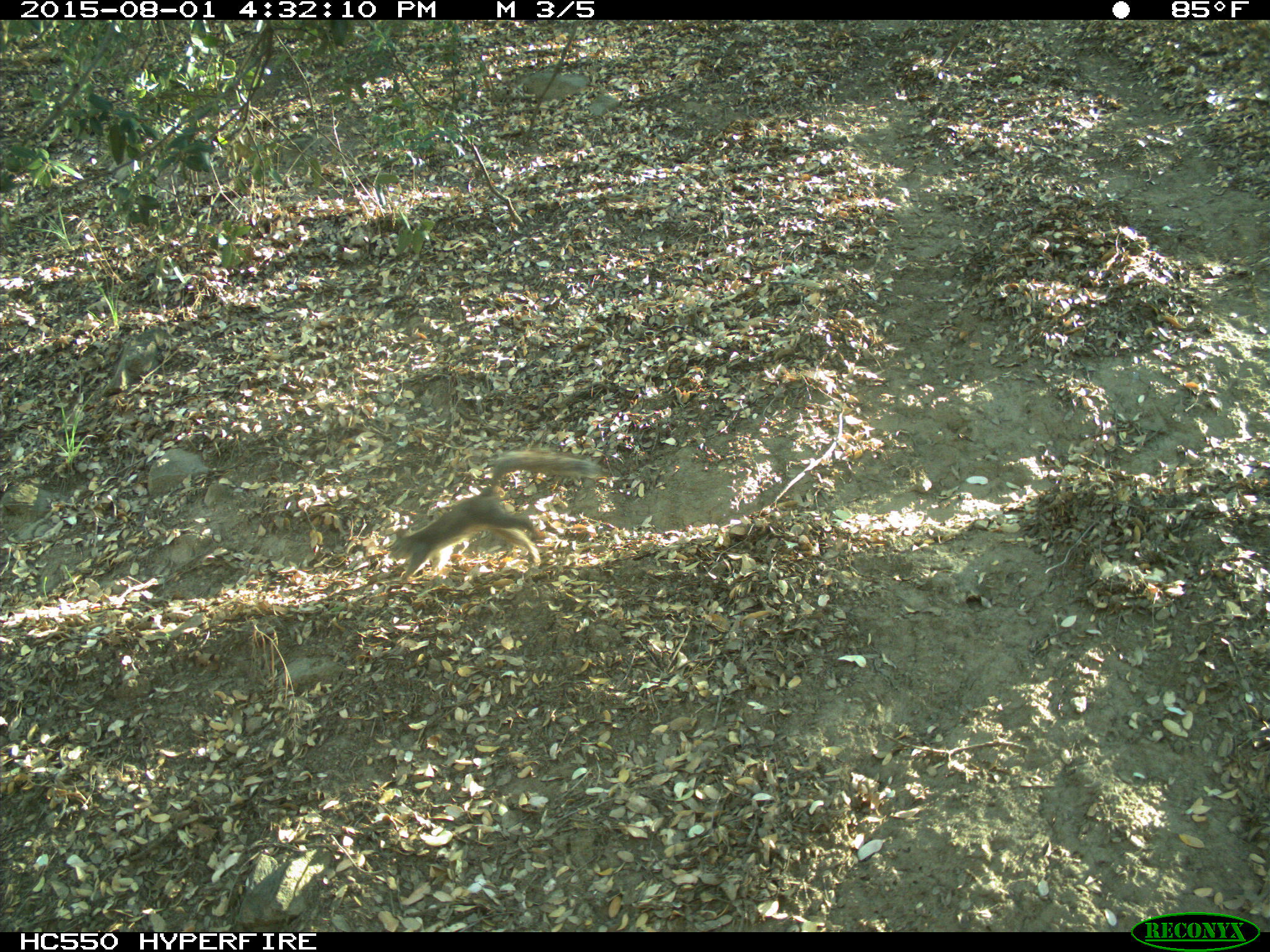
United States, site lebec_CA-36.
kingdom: Animalia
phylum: Chordata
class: Mammalia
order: Rodentia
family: Sciuridae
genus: Sciurus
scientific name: Sciurus carolinensis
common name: eastern gray squirrel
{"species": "Sciurus carolinensis (eastern gray squirrel)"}